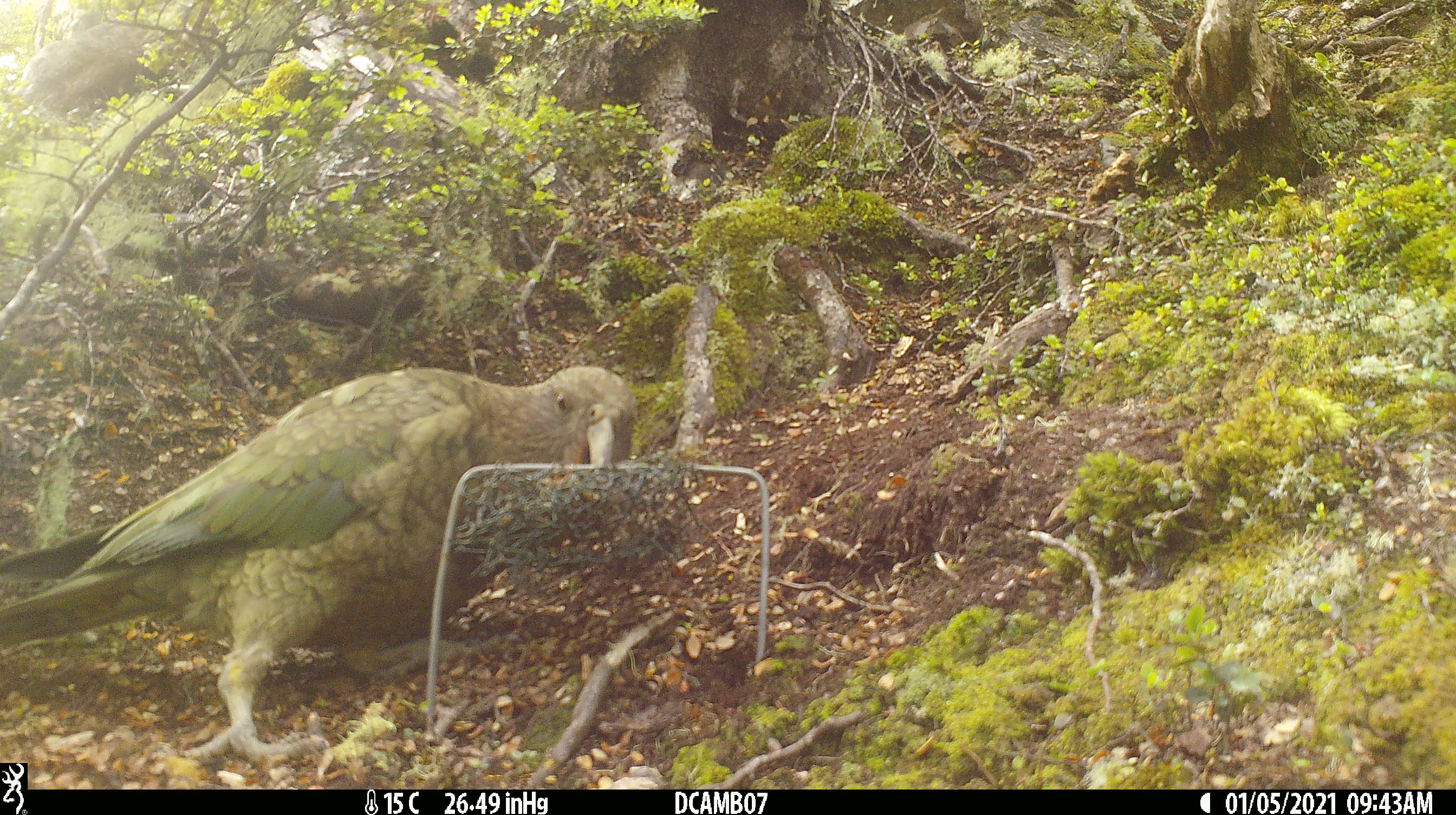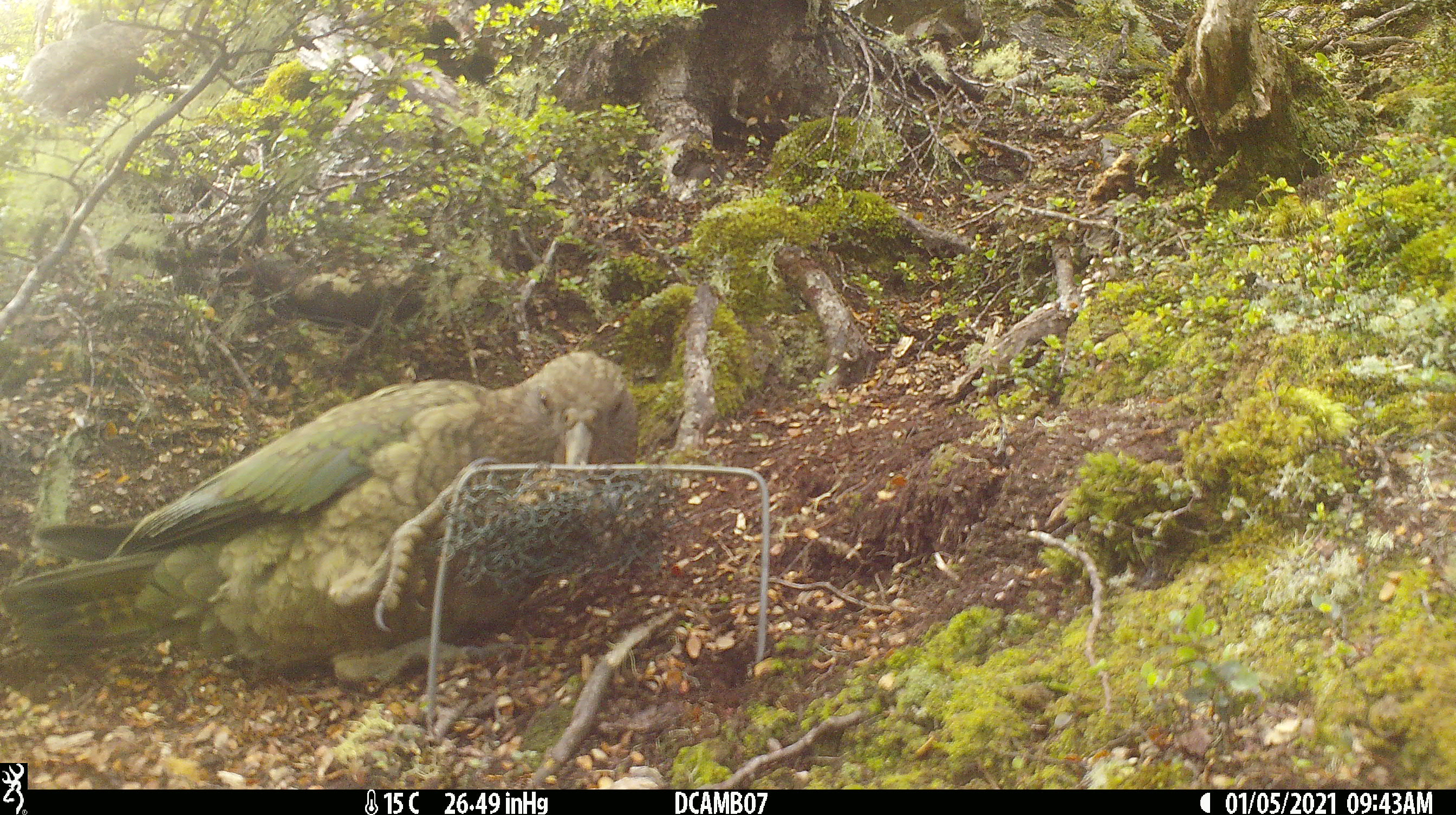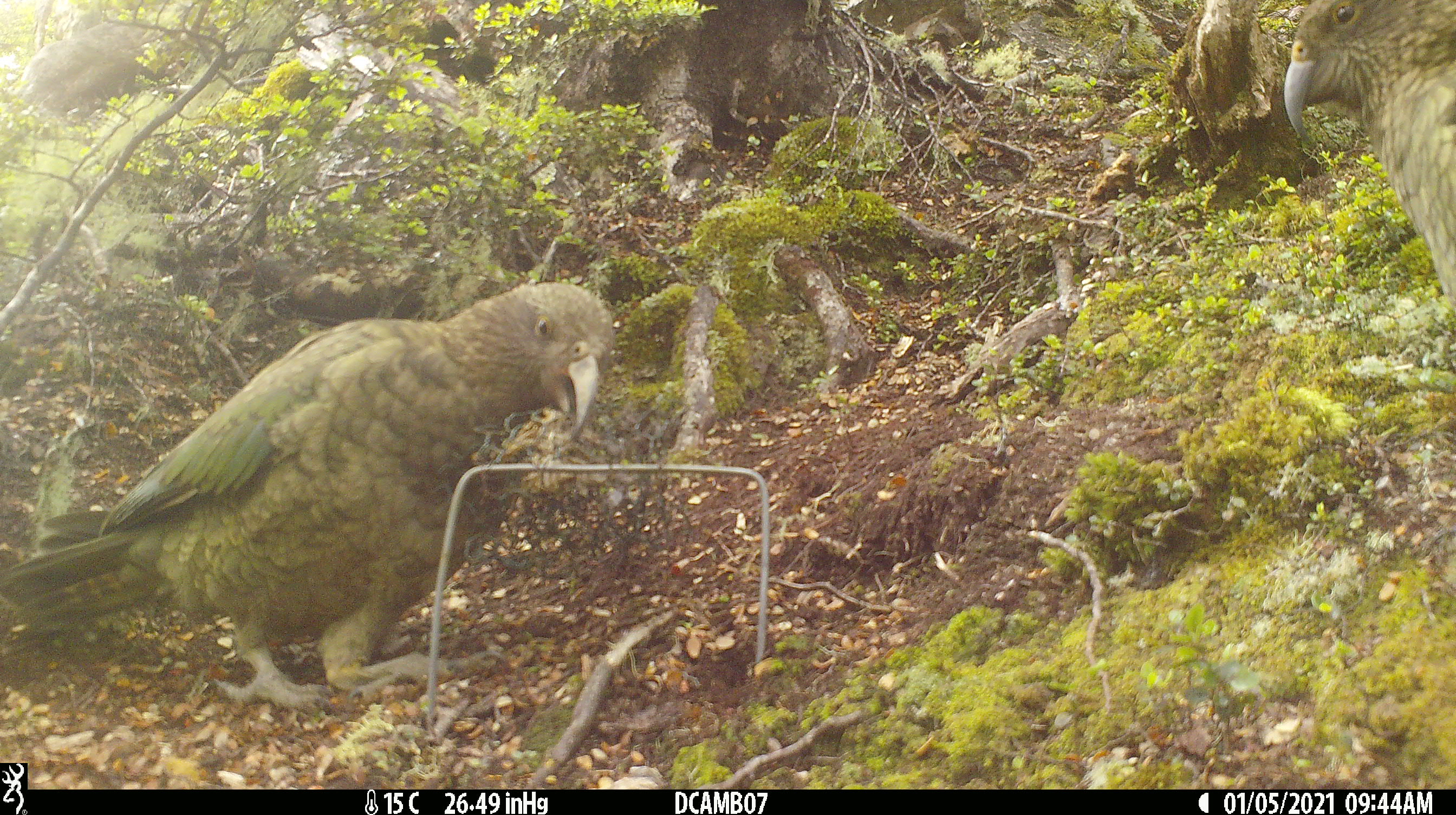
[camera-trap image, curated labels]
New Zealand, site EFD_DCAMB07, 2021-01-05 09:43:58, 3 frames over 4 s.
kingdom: Animalia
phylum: Chordata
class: Aves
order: Psittaciformes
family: Strigopidae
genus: Nestor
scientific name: Nestor notabilis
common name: kea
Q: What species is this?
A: Kea (Nestor notabilis).